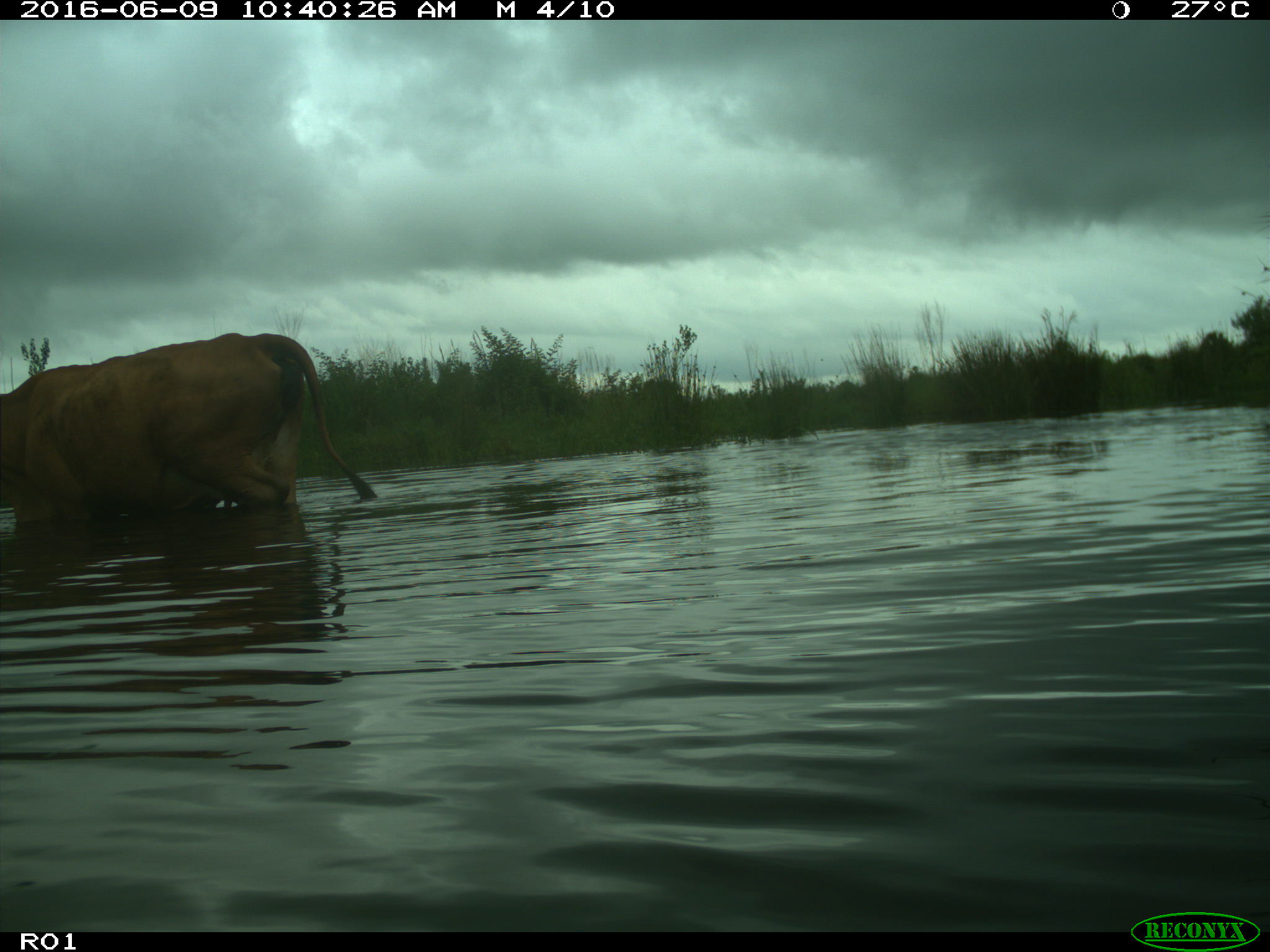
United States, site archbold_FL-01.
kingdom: Animalia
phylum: Chordata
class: Mammalia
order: Artiodactyla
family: Bovidae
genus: Bos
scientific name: Bos taurus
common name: domestic cow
Bos taurus (domestic cow).